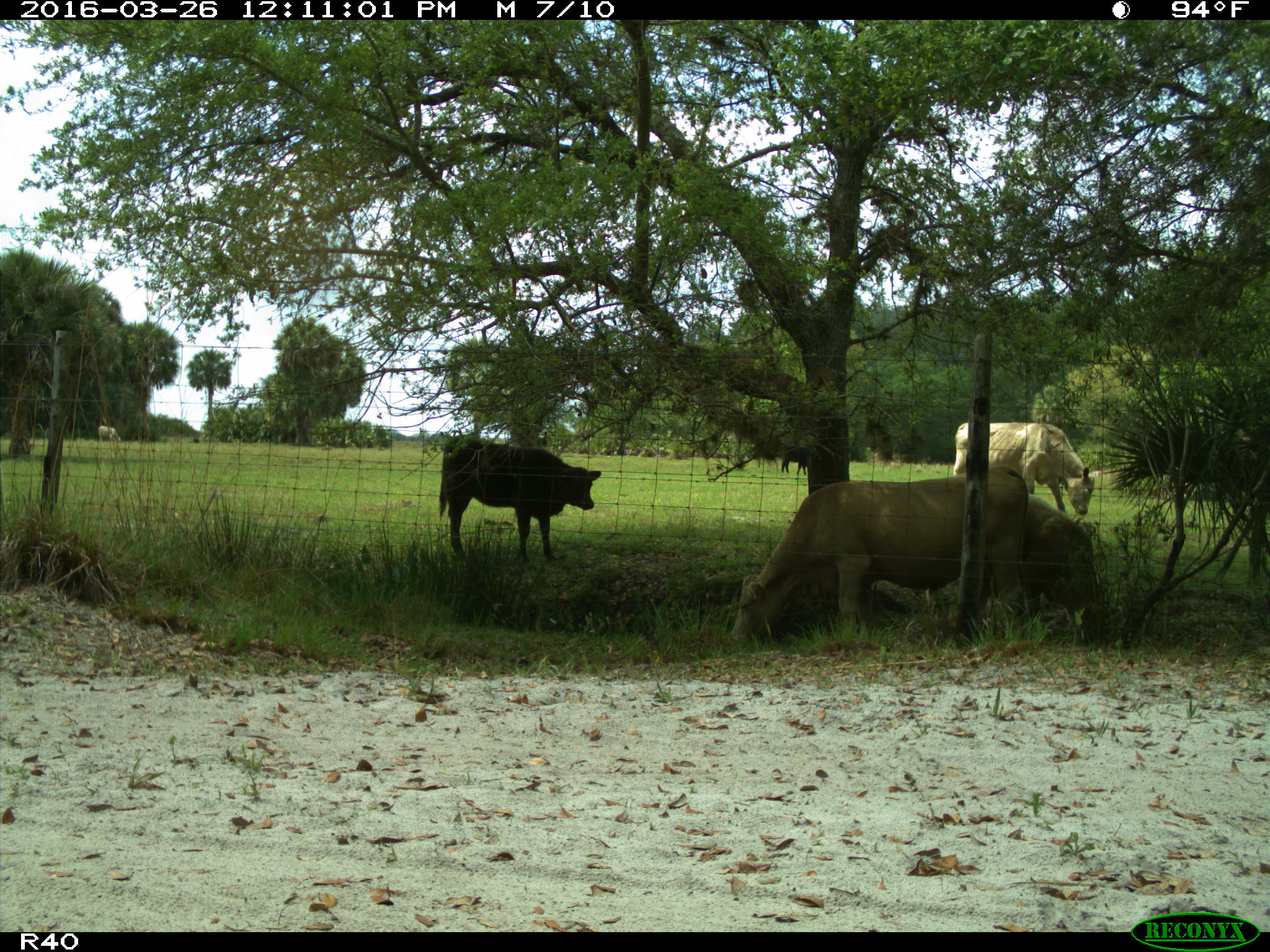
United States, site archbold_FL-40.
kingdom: Animalia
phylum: Chordata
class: Mammalia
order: Artiodactyla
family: Bovidae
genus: Bos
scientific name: Bos taurus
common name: domestic cow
Bos taurus (domestic cow).